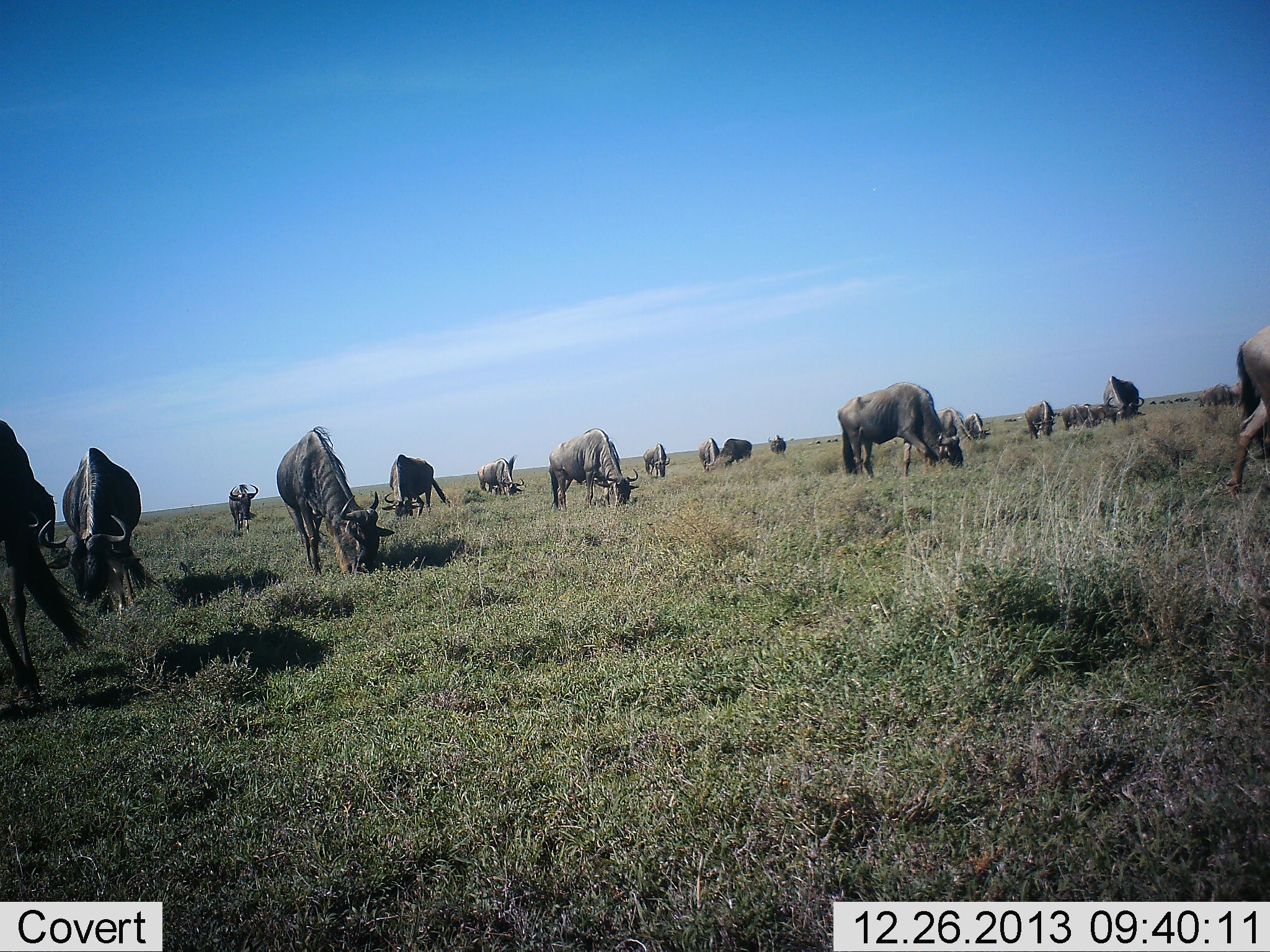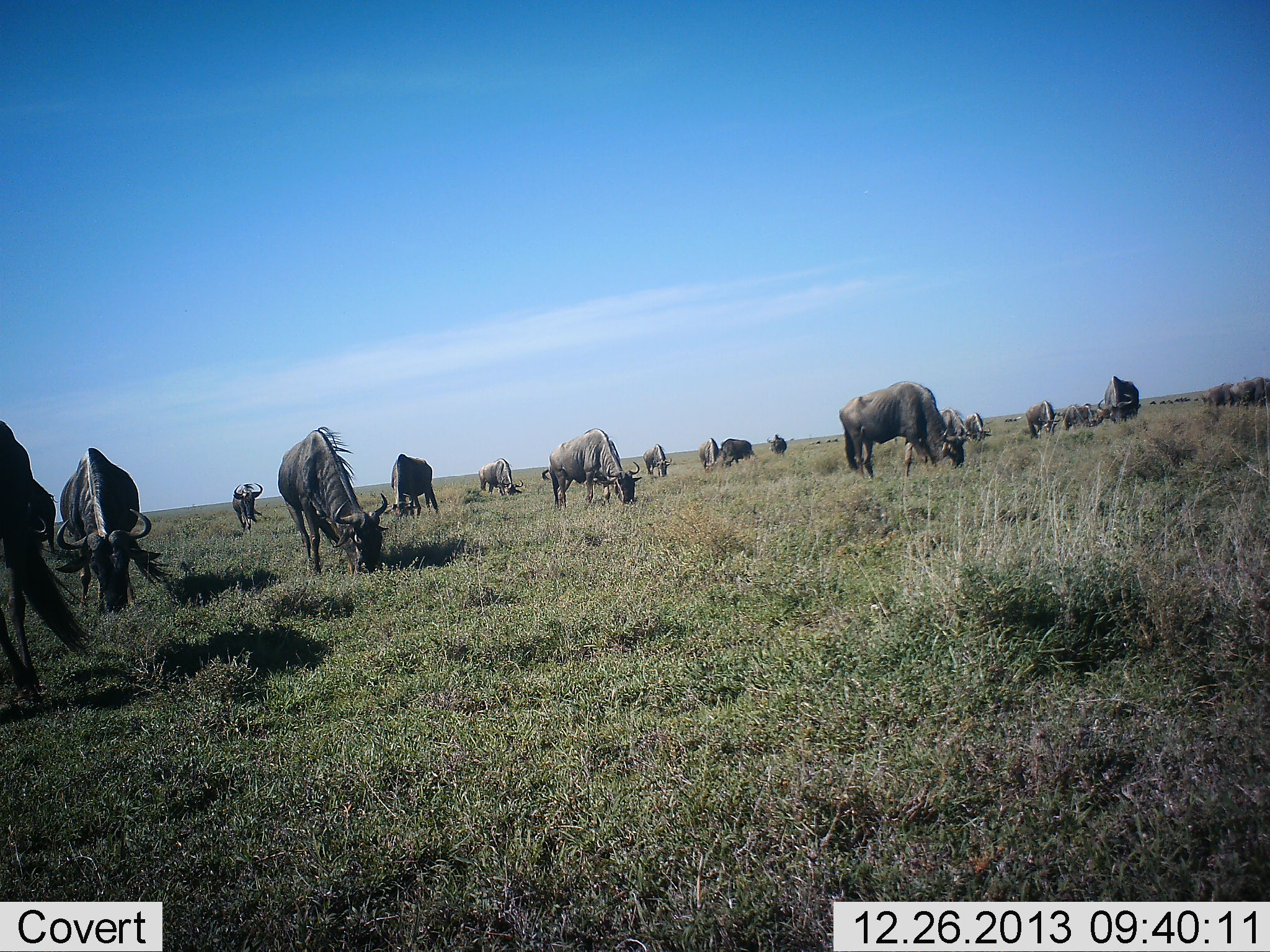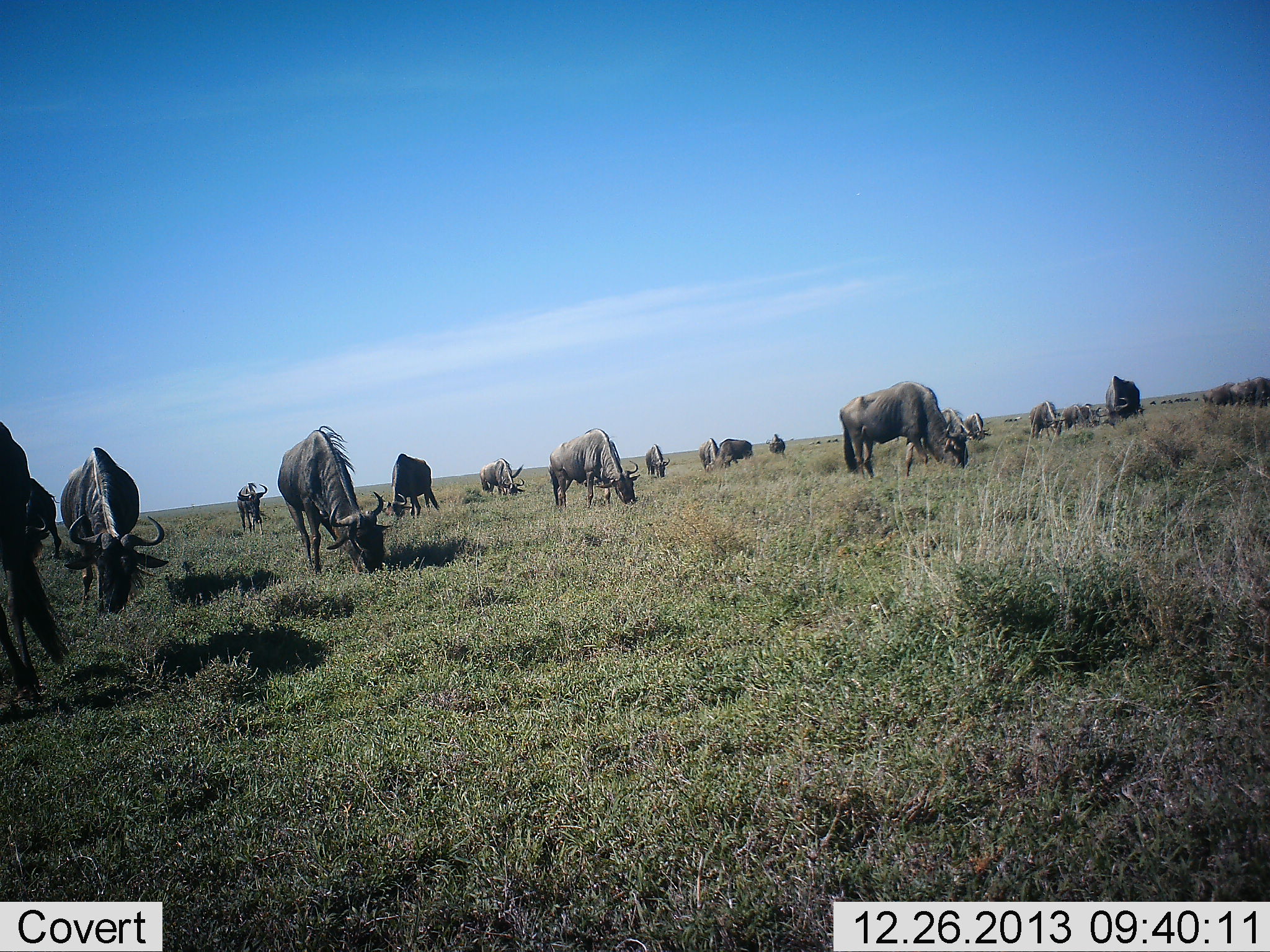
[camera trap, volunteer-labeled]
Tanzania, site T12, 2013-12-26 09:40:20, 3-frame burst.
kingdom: Animalia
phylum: Chordata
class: Mammalia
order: Artiodactyla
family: Bovidae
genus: Connochaetes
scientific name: Connochaetes taurinus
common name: blue wildebeest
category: wildebeest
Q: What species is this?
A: Wildebeest (blue wildebeest) (Connochaetes taurinus).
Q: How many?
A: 11-50.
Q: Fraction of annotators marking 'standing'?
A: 30%.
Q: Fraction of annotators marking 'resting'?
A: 0%.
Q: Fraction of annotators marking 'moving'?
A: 40%.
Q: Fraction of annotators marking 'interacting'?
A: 0%.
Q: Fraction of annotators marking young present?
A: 0%.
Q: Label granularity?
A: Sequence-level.